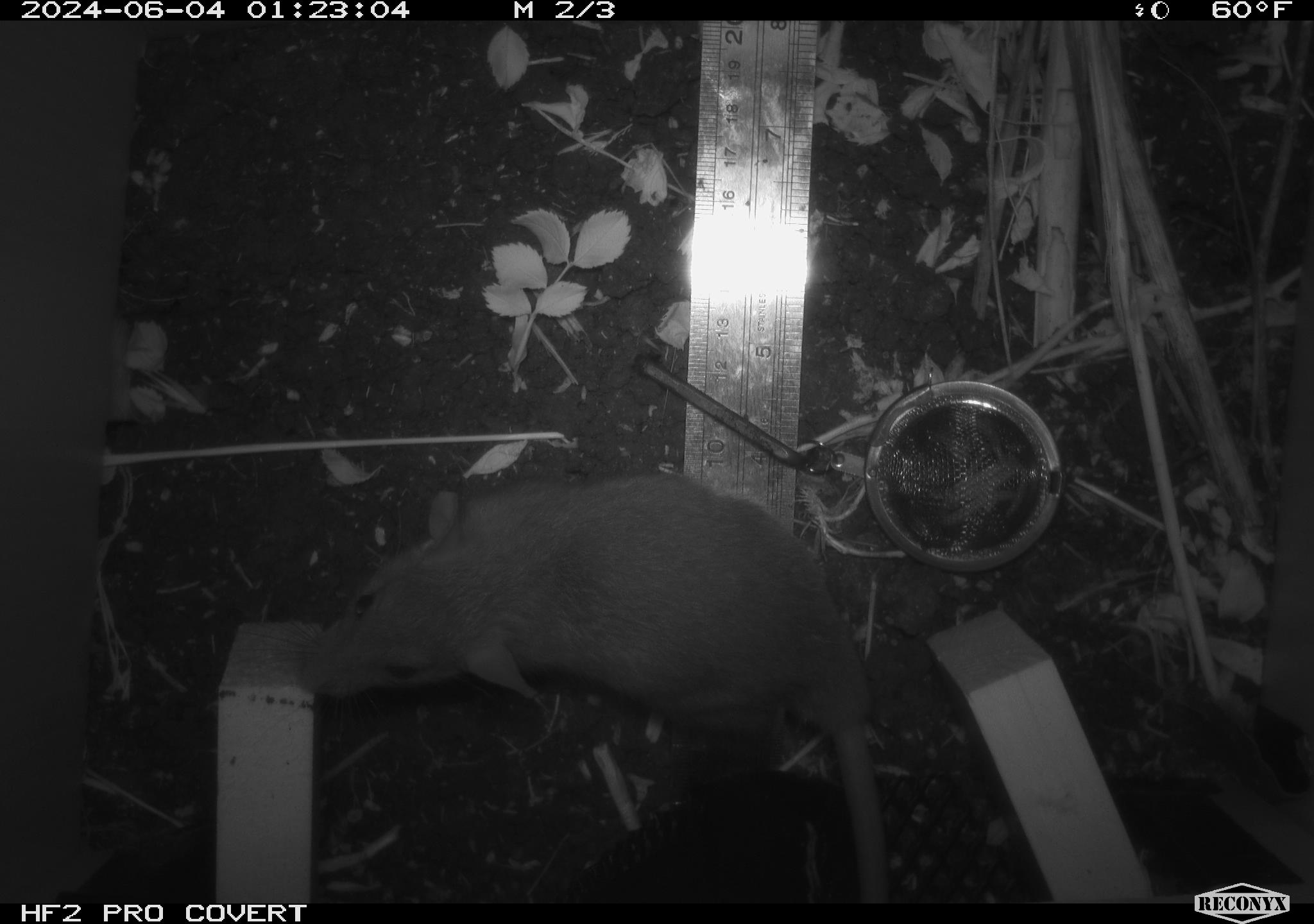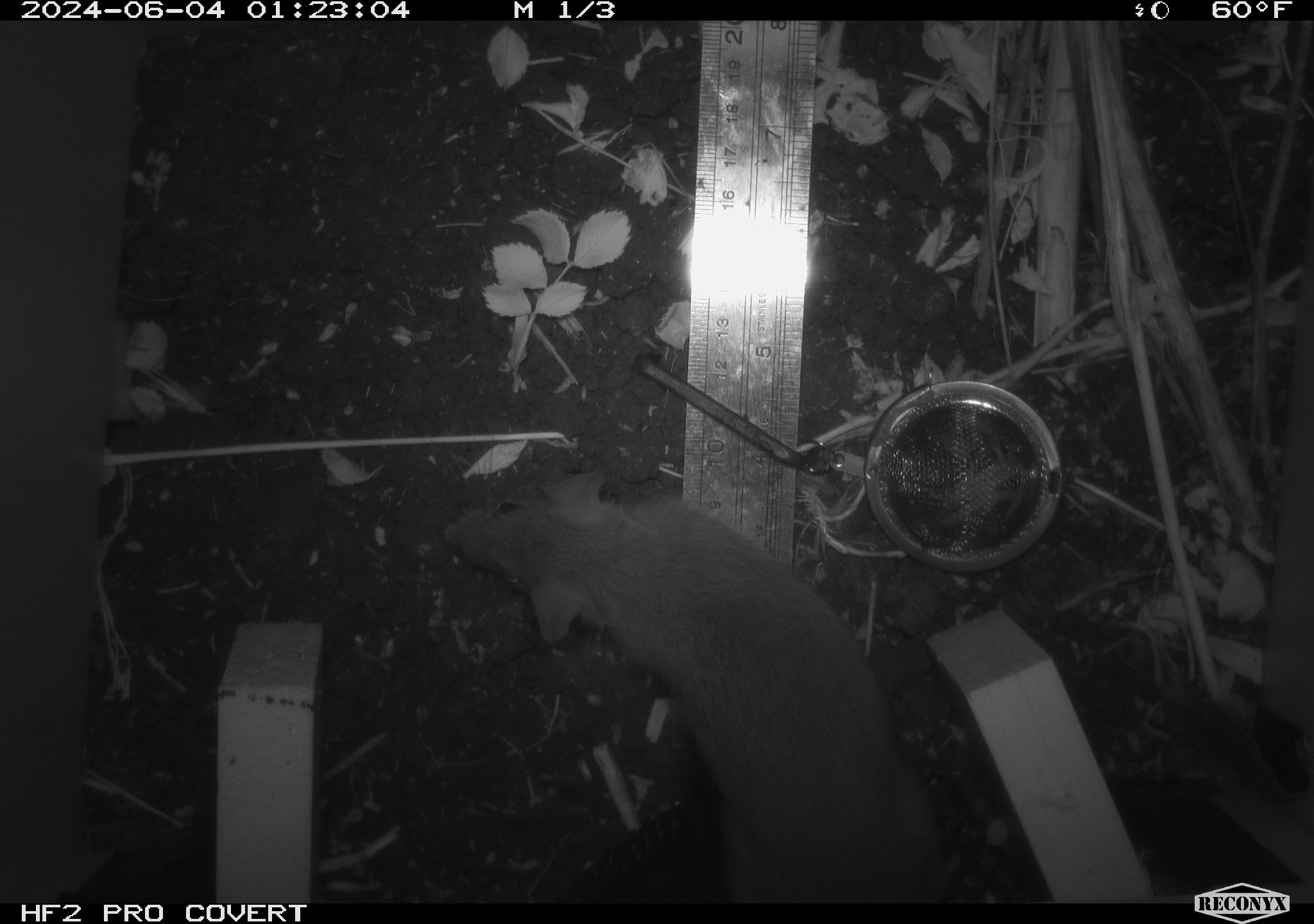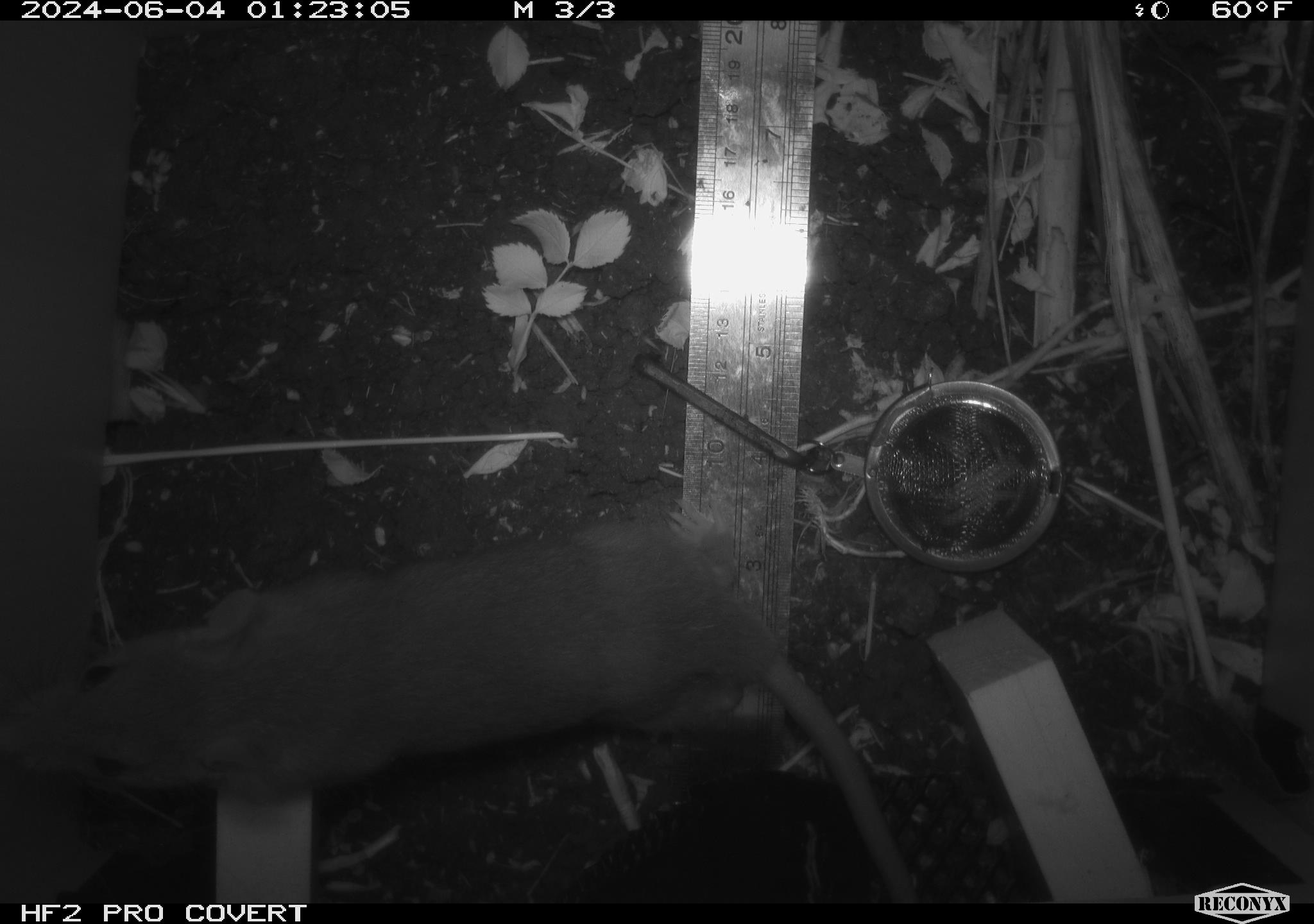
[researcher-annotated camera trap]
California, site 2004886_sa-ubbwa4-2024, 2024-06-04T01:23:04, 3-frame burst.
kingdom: Animalia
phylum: Chordata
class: Mammalia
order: Rodentia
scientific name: Rodentia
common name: woodrat or rat or mouse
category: woodrat or rat or mouse species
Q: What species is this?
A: Woodrat or rat or mouse species (woodrat or rat or mouse) (Rodentia).